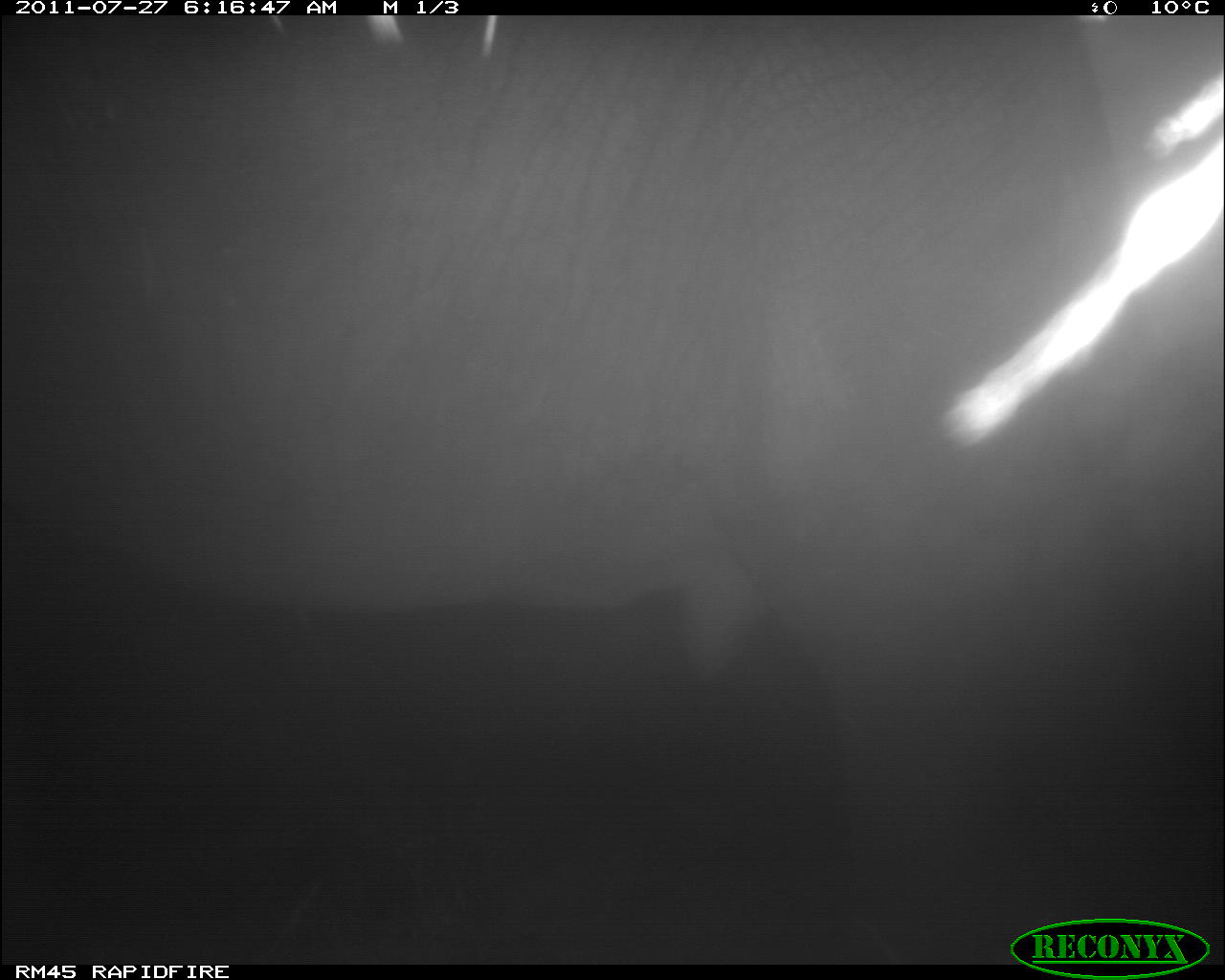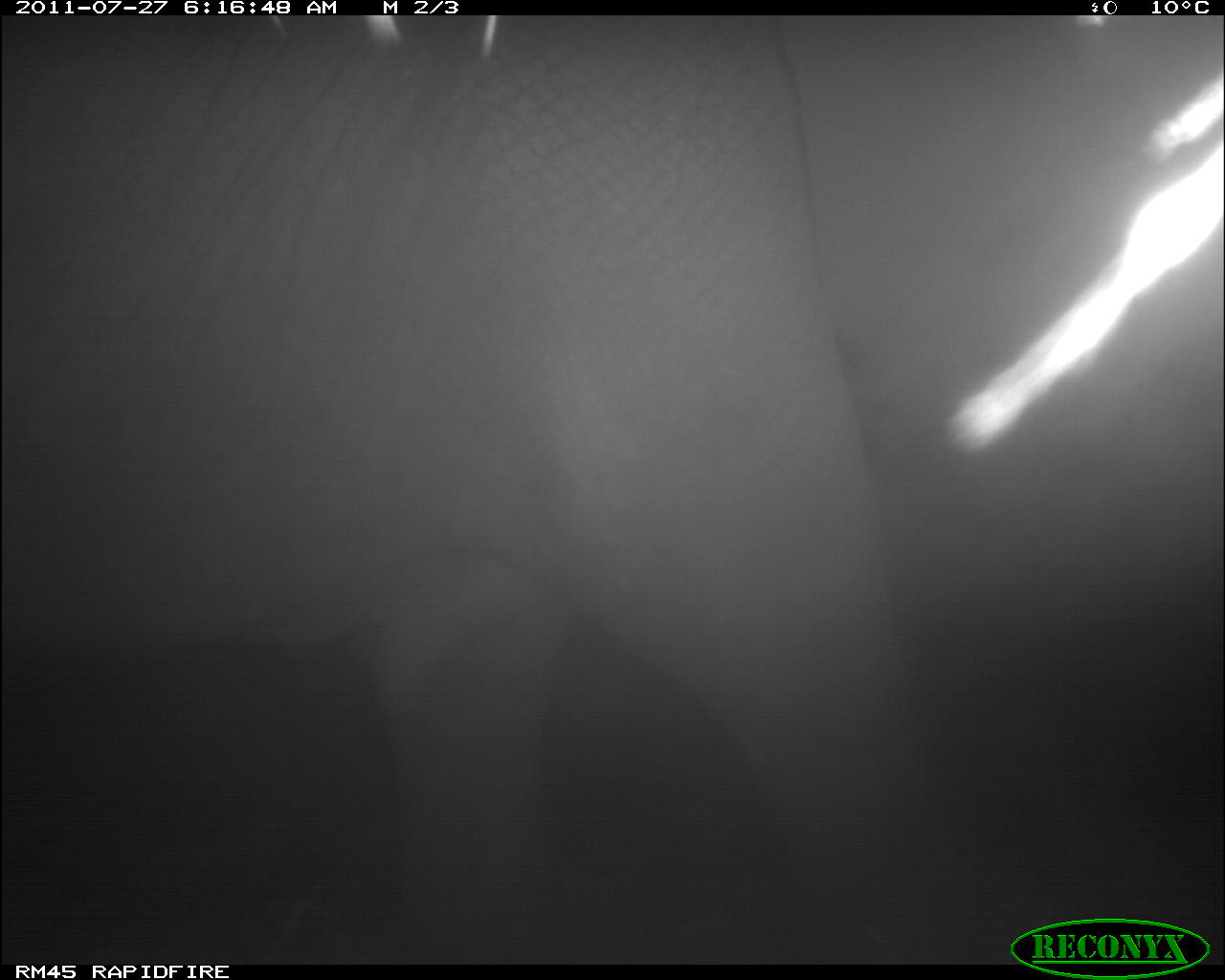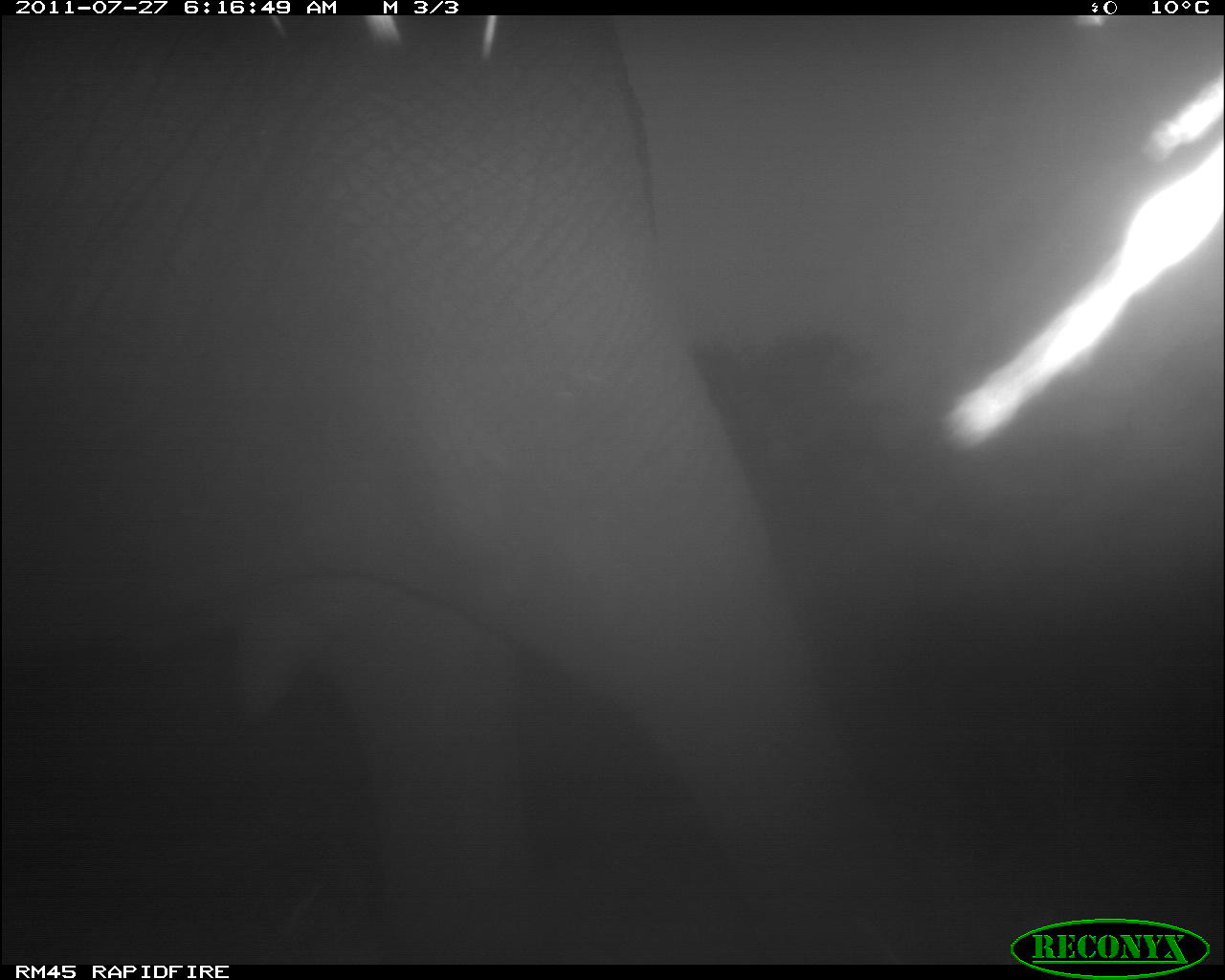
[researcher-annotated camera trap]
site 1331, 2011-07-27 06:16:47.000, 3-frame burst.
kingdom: Animalia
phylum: Chordata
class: Mammalia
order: Proboscidea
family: Elephantidae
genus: Loxodonta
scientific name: Loxodonta africana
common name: african bush elephant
Loxodonta africana (african bush elephant), count 1.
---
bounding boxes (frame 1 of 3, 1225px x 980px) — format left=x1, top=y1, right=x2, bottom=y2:
loxodonta africana: left=0, top=14, right=1221, bottom=963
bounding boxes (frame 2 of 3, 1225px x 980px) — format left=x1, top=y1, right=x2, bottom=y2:
loxodonta africana: left=0, top=14, right=1221, bottom=963